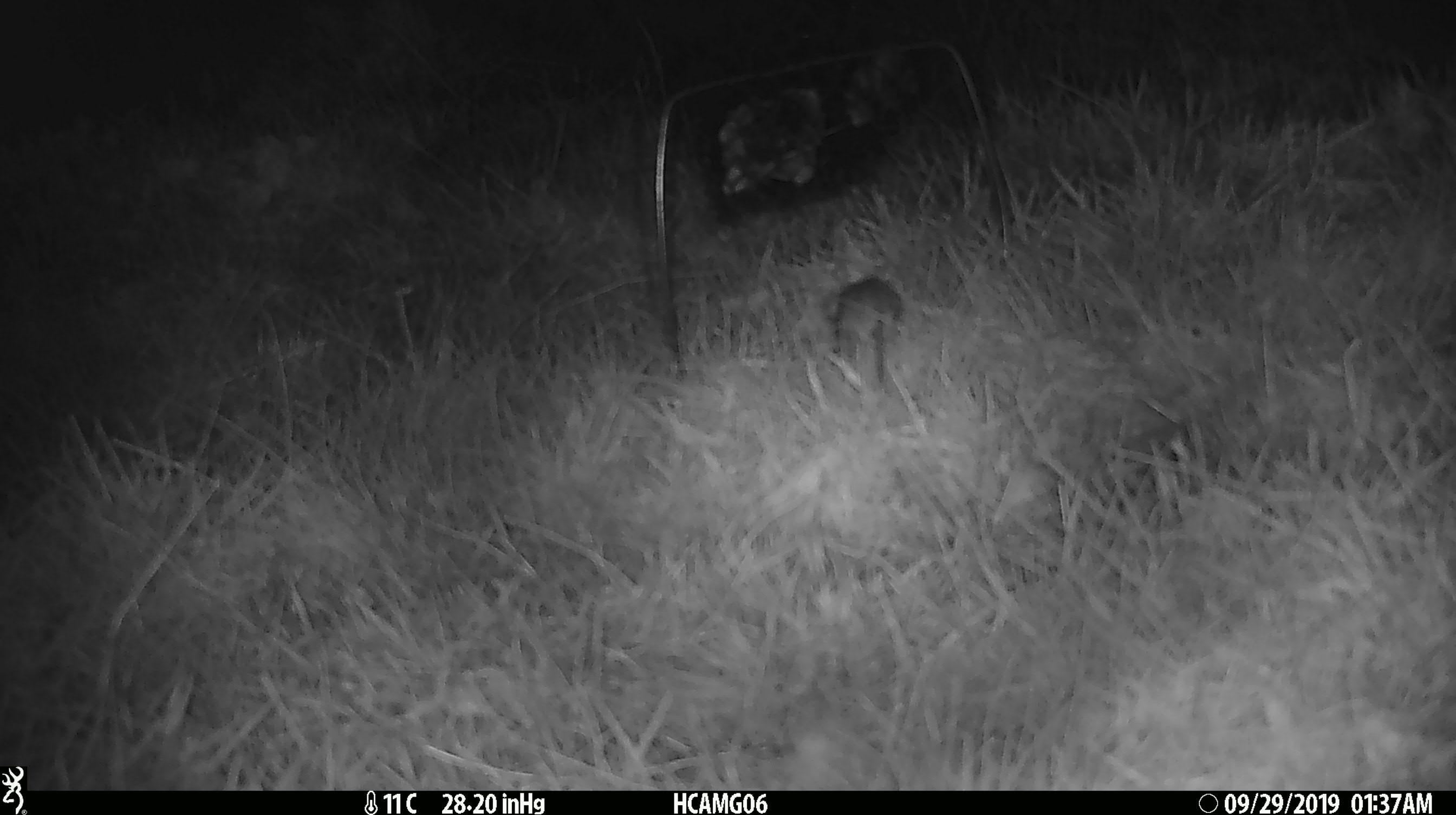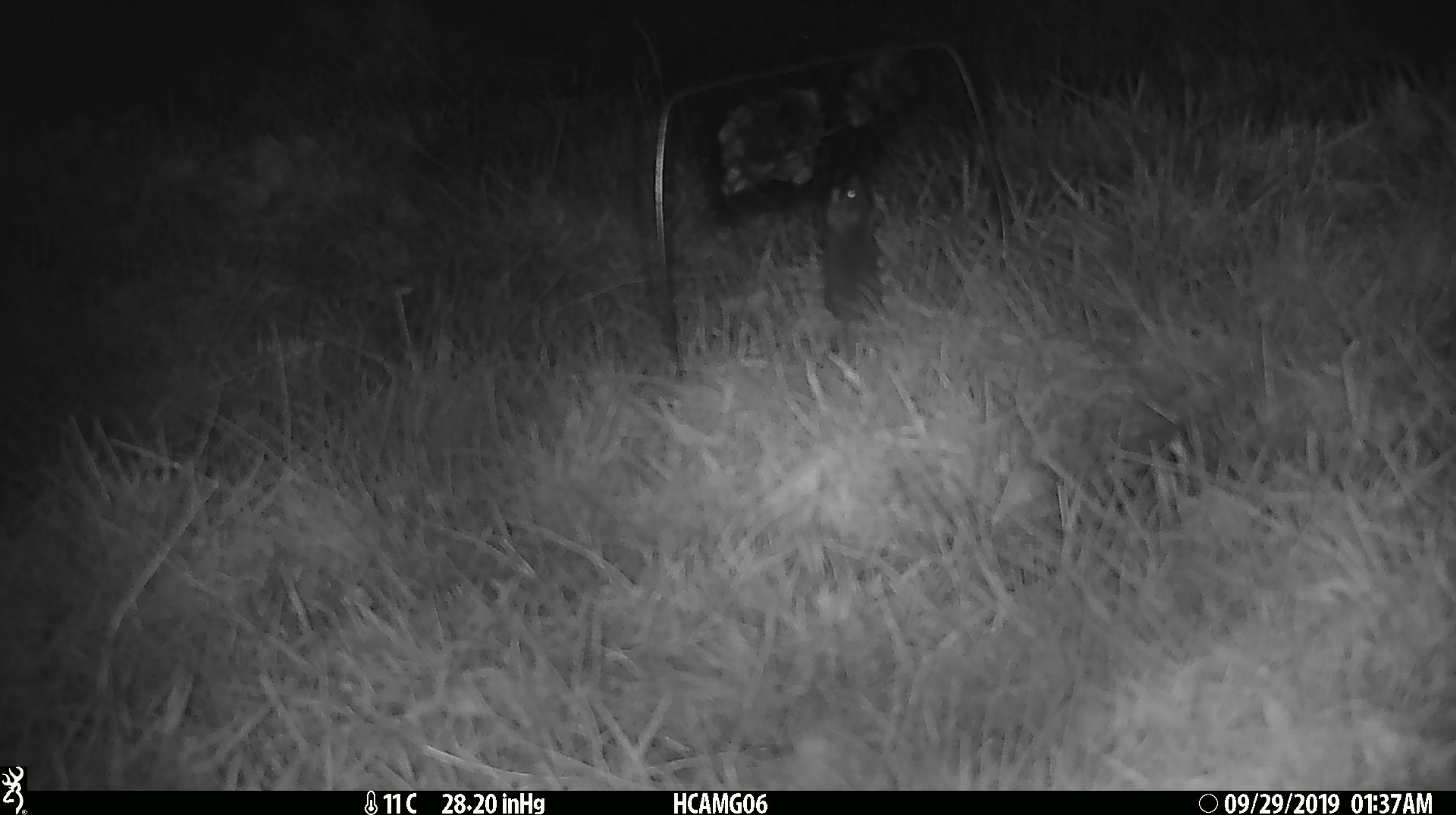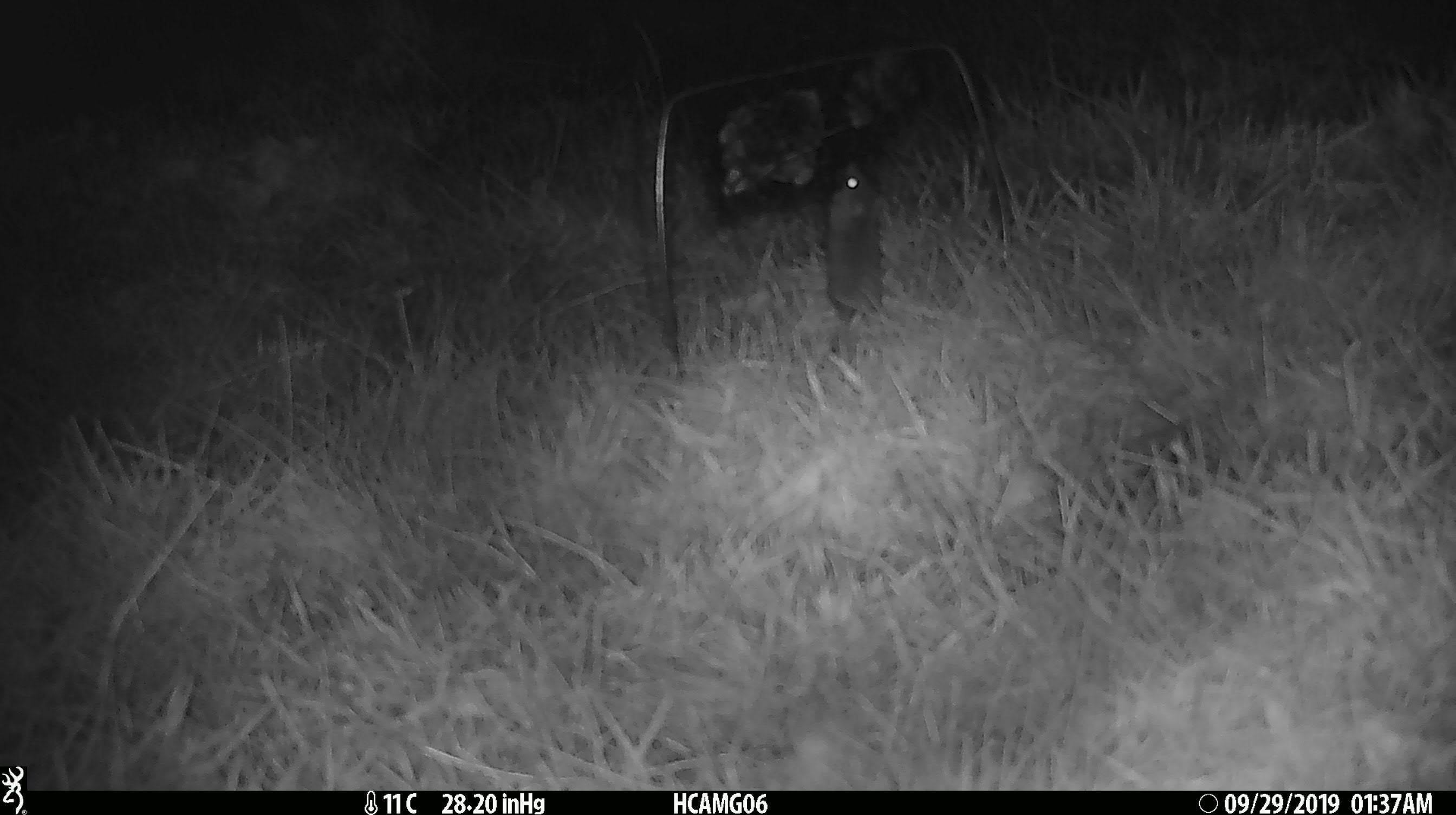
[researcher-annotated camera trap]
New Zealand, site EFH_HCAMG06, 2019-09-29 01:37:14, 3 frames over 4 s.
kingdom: Animalia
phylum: Chordata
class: Mammalia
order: Rodentia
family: Muridae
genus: Mus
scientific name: Mus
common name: mouse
Mouse (Mus).